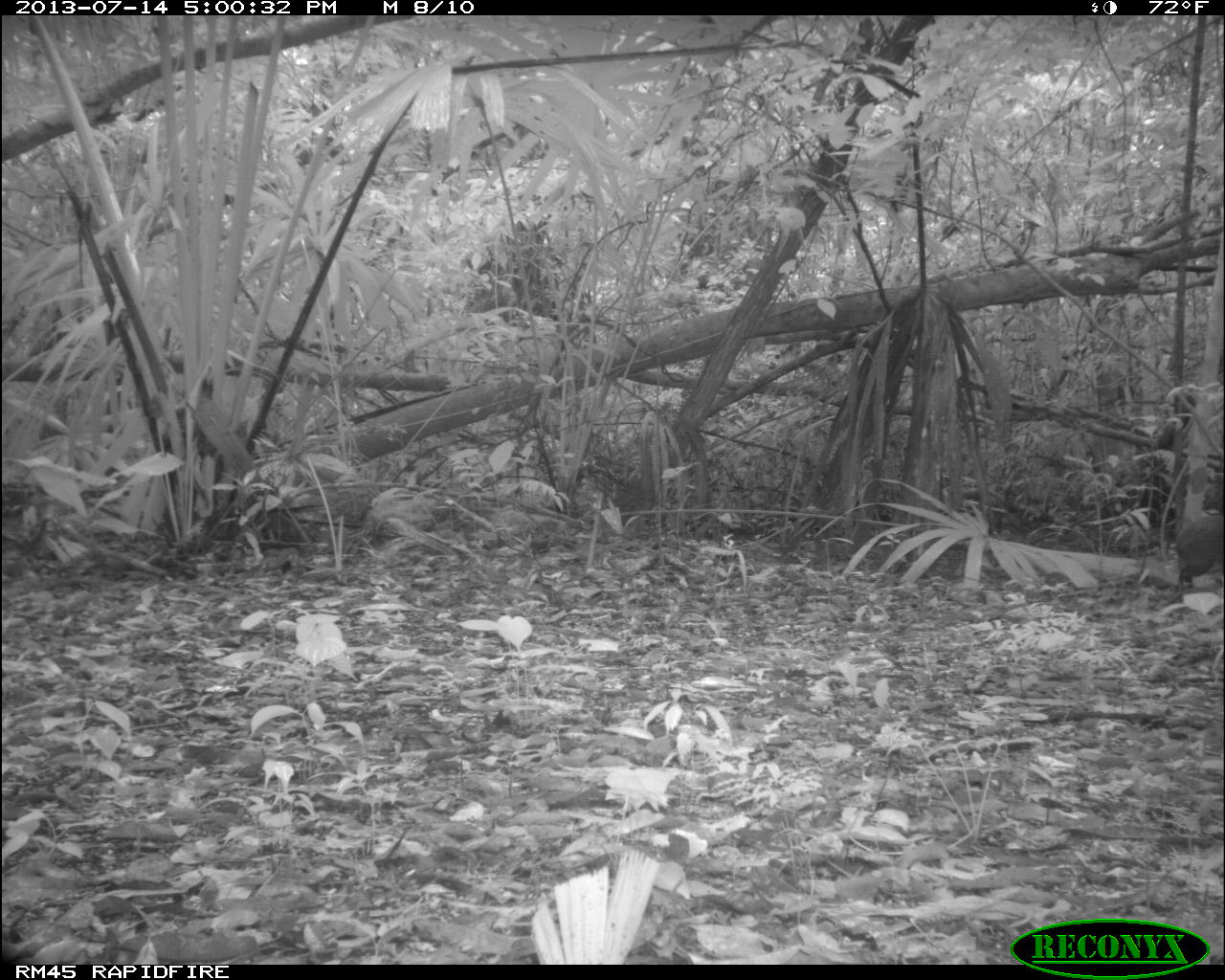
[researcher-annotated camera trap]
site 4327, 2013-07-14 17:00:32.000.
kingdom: Animalia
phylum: Chordata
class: Mammalia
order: Rodentia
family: Dasyproctidae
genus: Dasyprocta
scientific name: Dasyprocta punctata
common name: central american agouti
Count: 1.